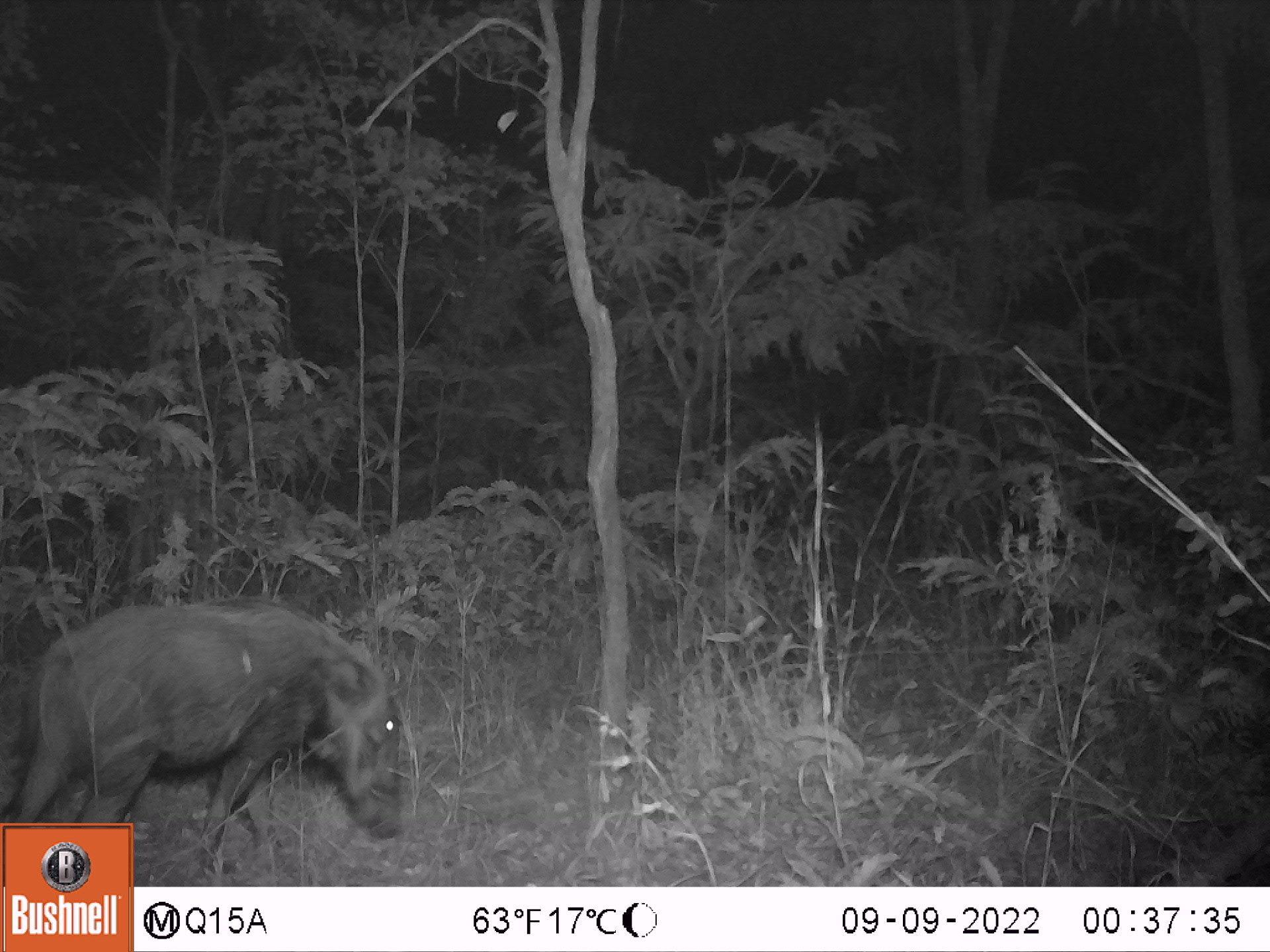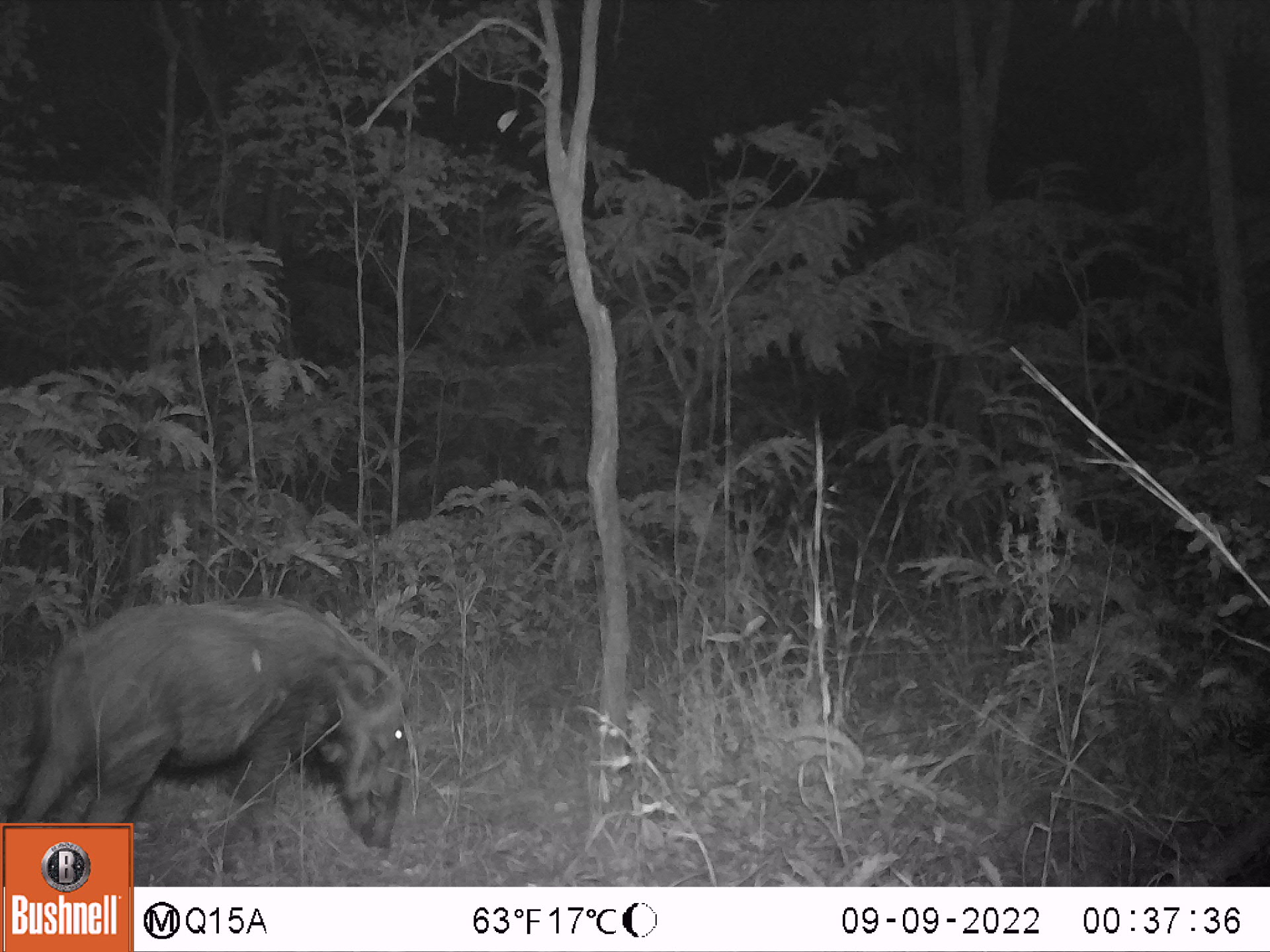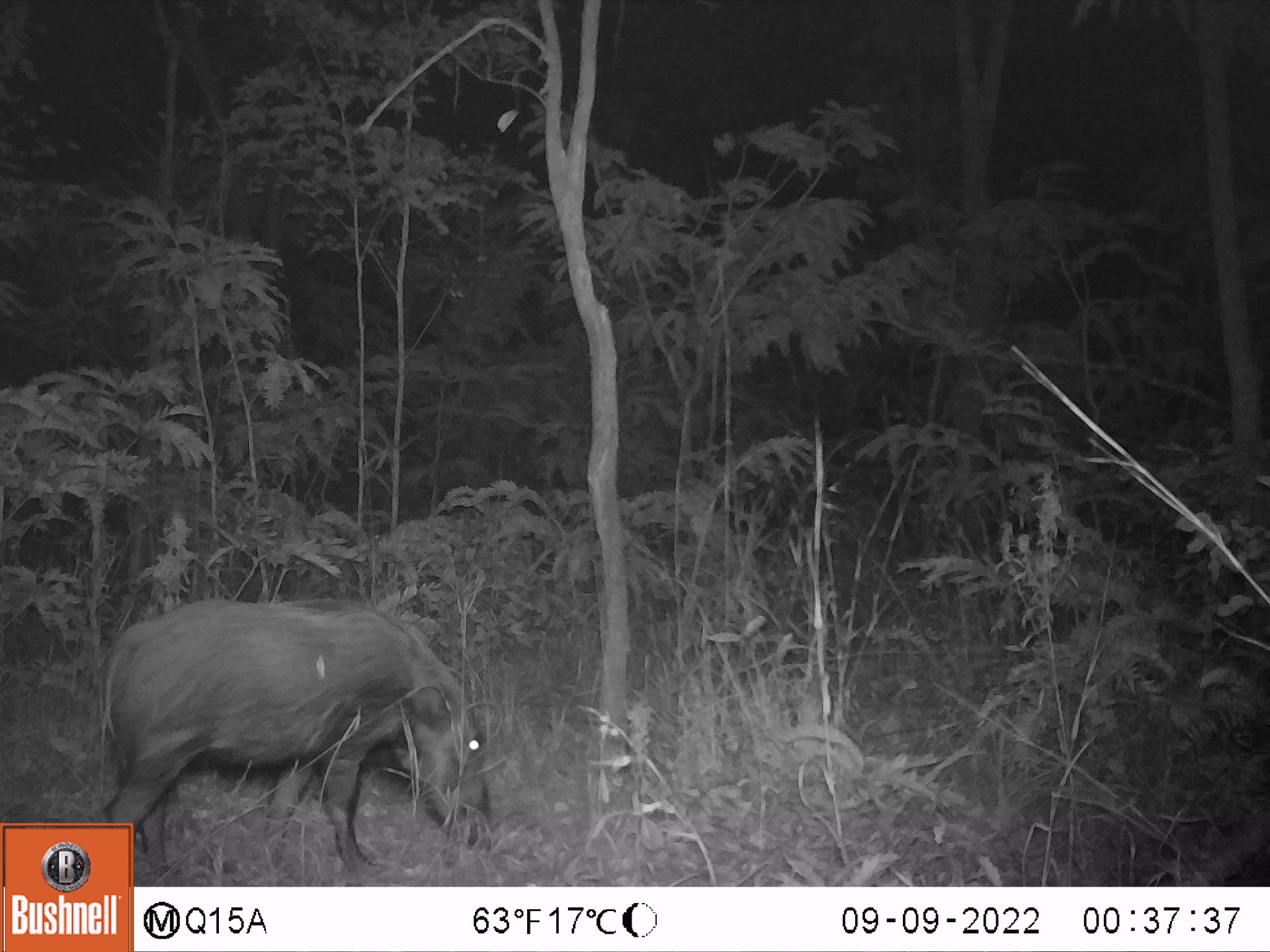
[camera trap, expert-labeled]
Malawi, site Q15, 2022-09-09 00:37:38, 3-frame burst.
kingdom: Animalia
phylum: Chordata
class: Mammalia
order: Artiodactyla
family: Suidae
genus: Potamochoerus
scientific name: Potamochoerus larvatus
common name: bushpig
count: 1